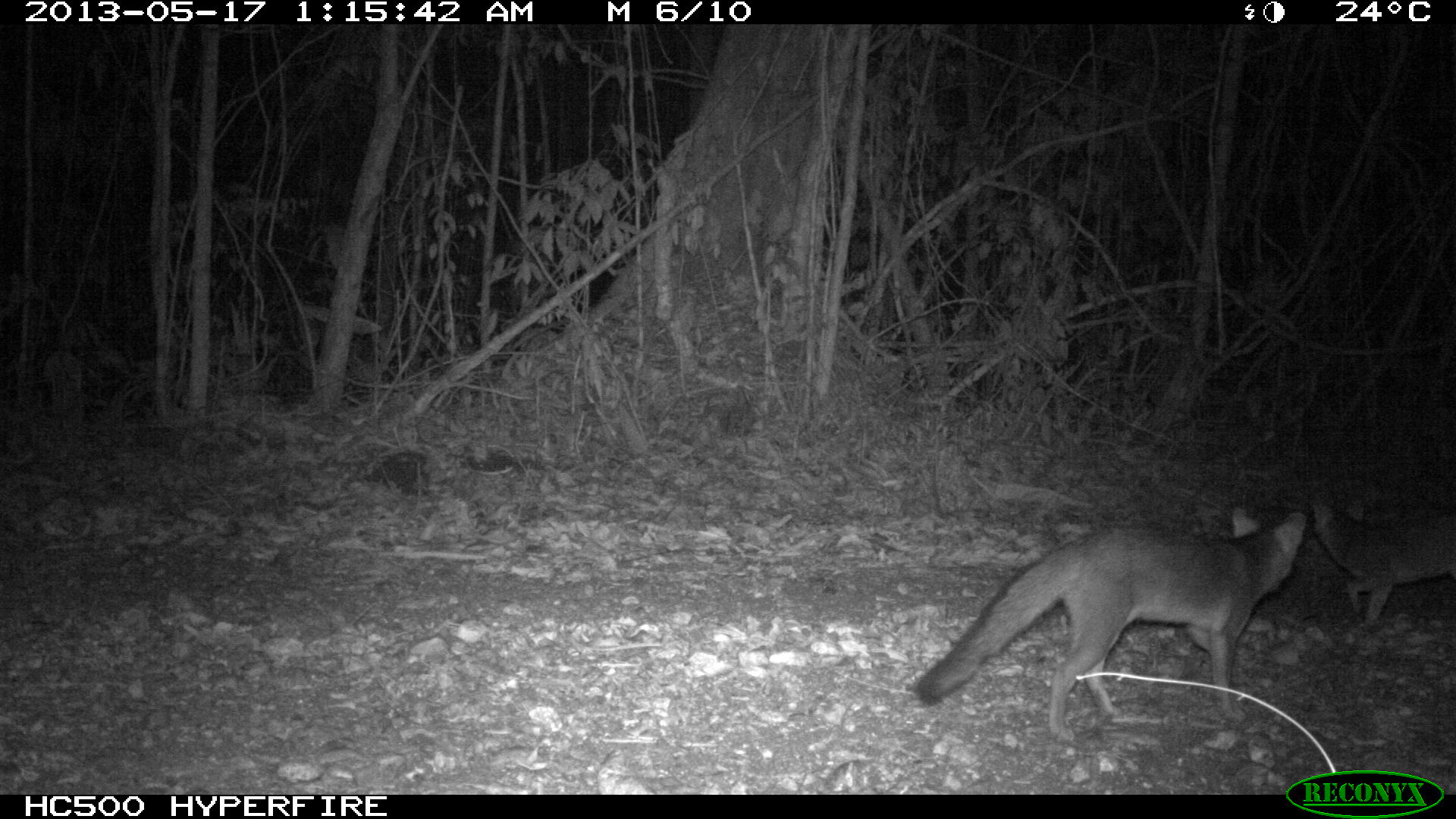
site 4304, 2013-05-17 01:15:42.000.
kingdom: Animalia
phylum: Chordata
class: Mammalia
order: Carnivora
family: Canidae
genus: Urocyon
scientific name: Urocyon cinereoargenteus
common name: gray fox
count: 2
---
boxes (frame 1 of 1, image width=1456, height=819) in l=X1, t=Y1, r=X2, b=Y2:
urocyon cinereoargenteus: l=913, t=507, r=1307, b=743; l=1315, t=502, r=1455, b=624